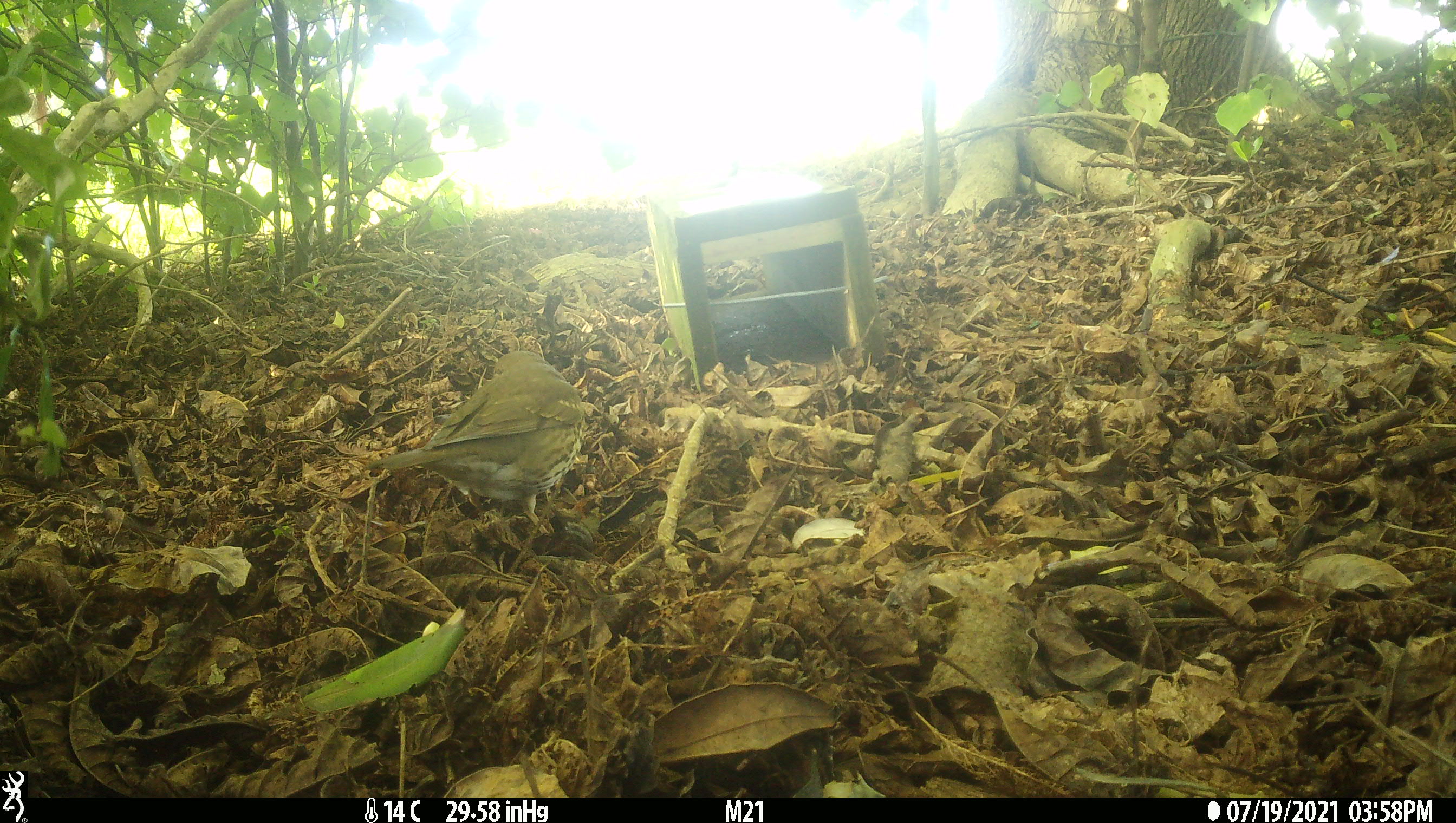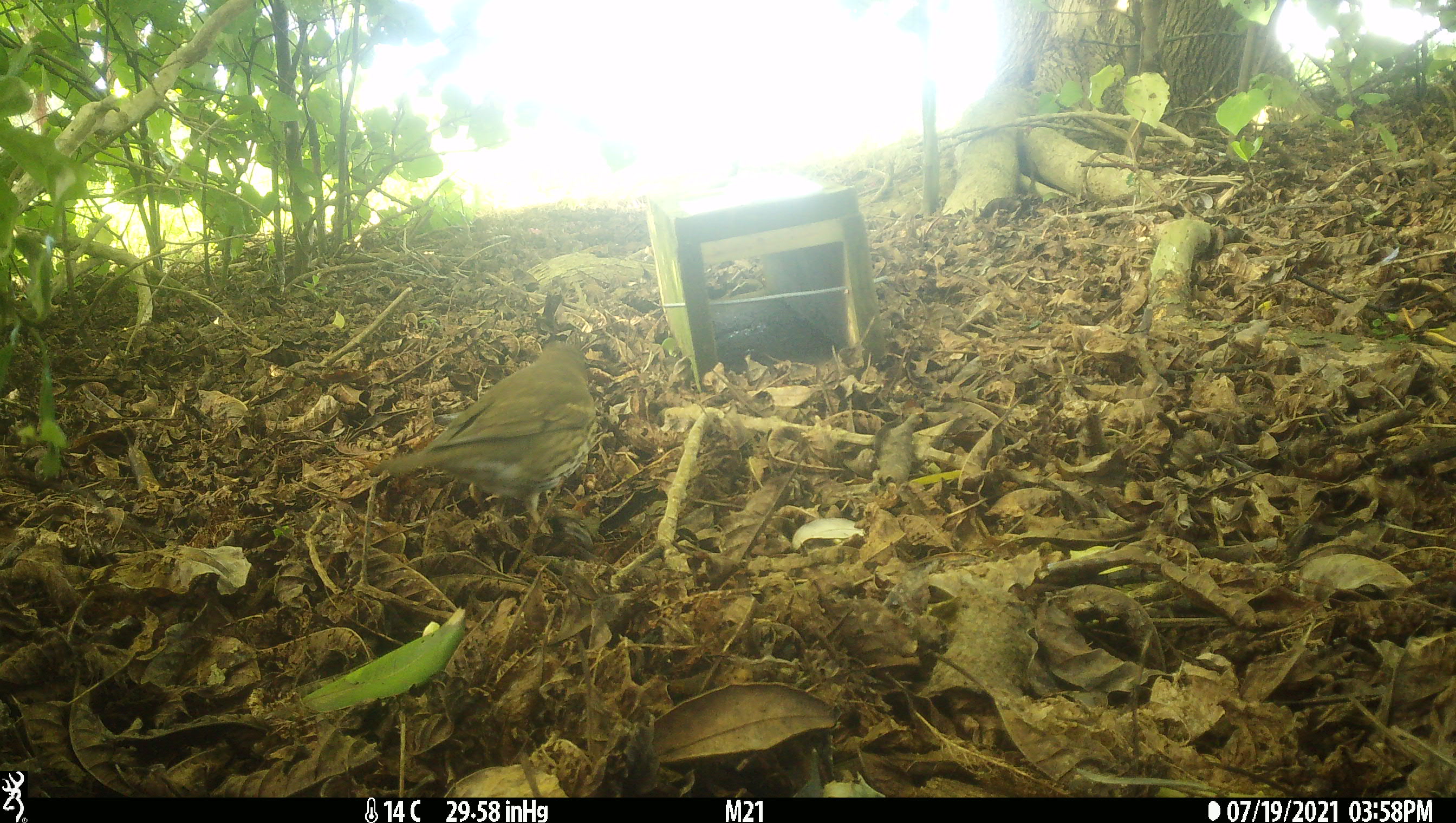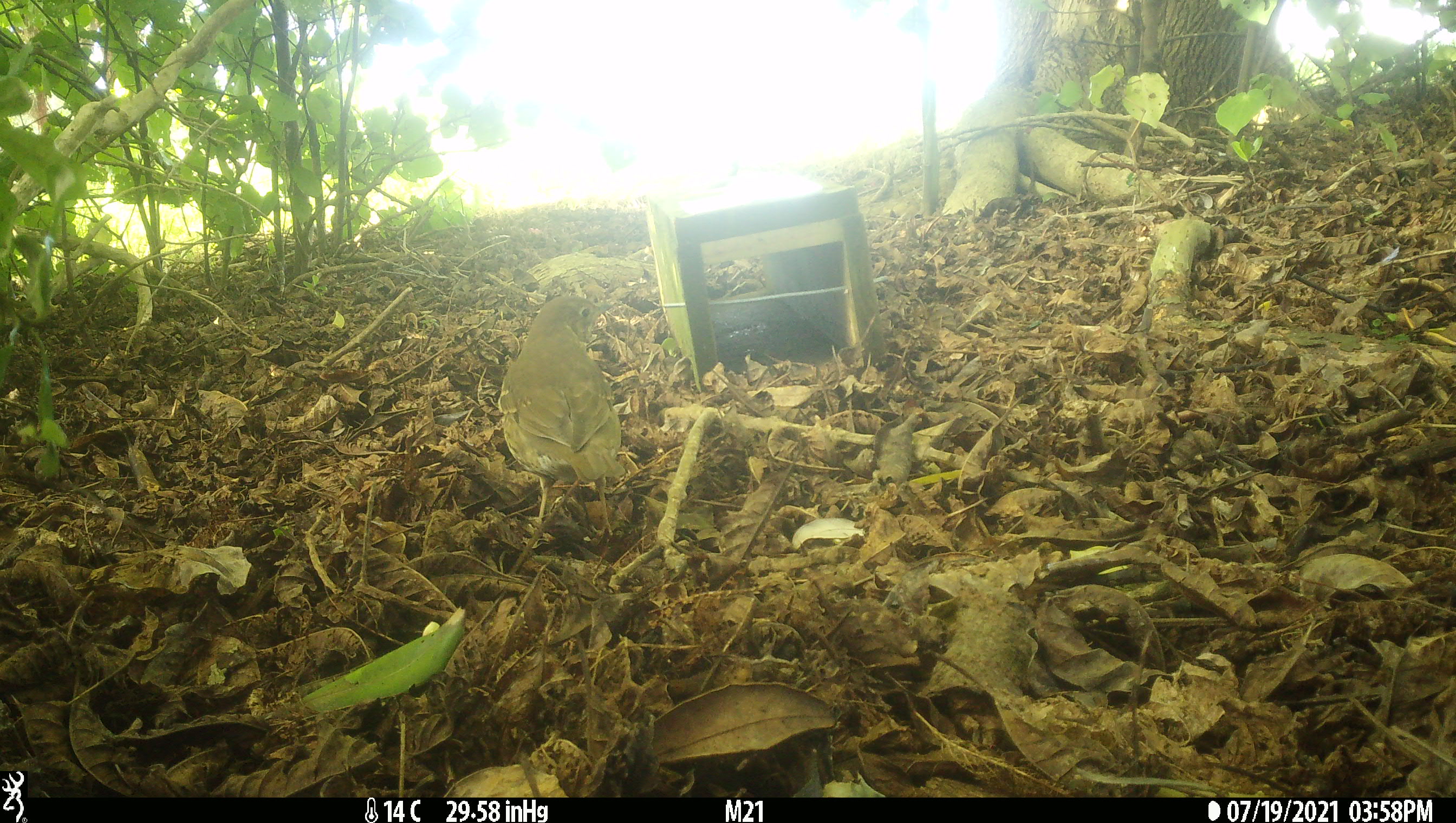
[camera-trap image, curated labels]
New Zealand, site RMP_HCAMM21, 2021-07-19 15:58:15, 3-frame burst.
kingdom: Animalia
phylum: Chordata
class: Aves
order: Passeriformes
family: Turdidae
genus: Turdus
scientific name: Turdus philomelos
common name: song thrush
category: thrush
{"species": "thrush (song thrush) (Turdus philomelos)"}